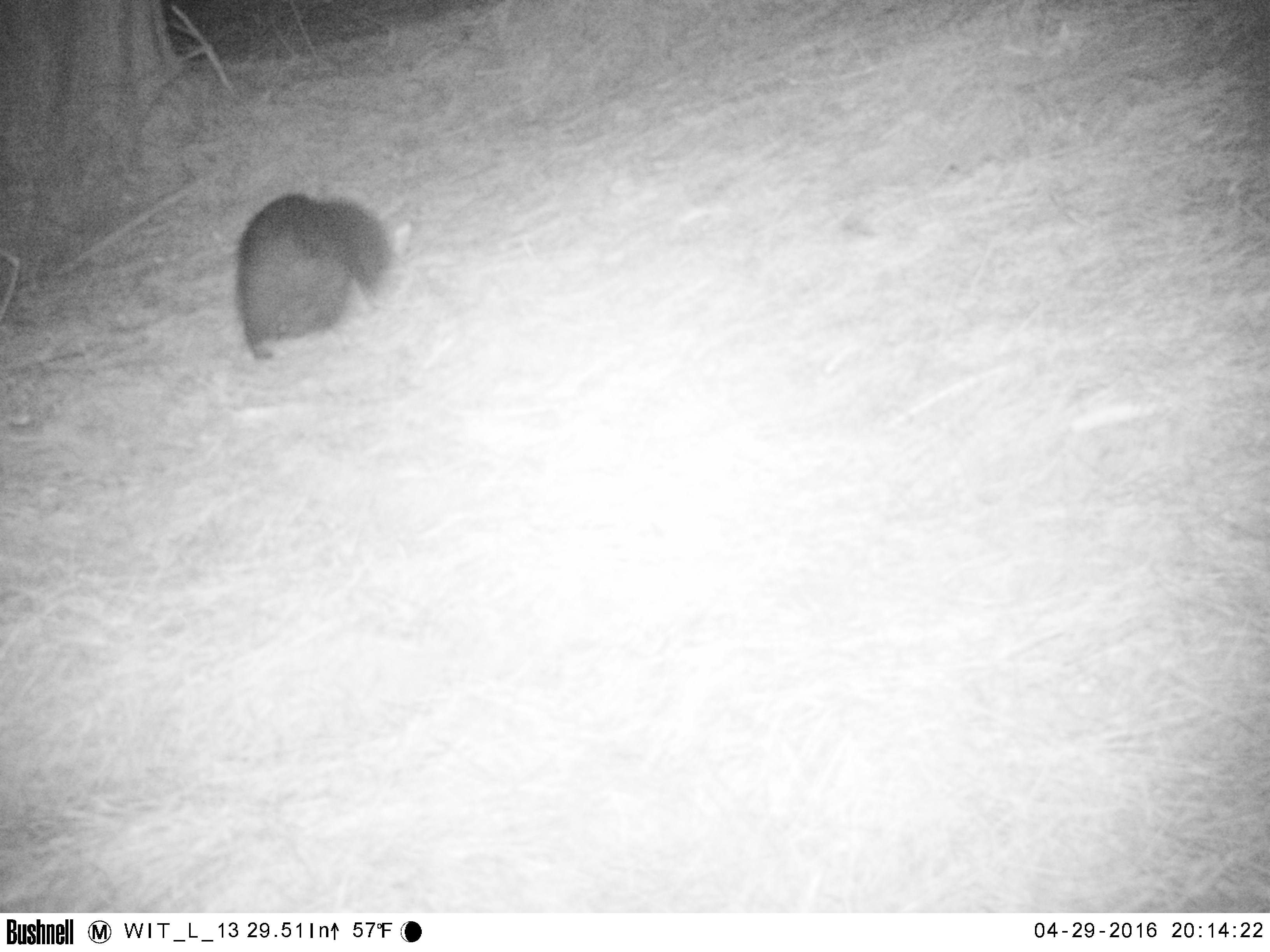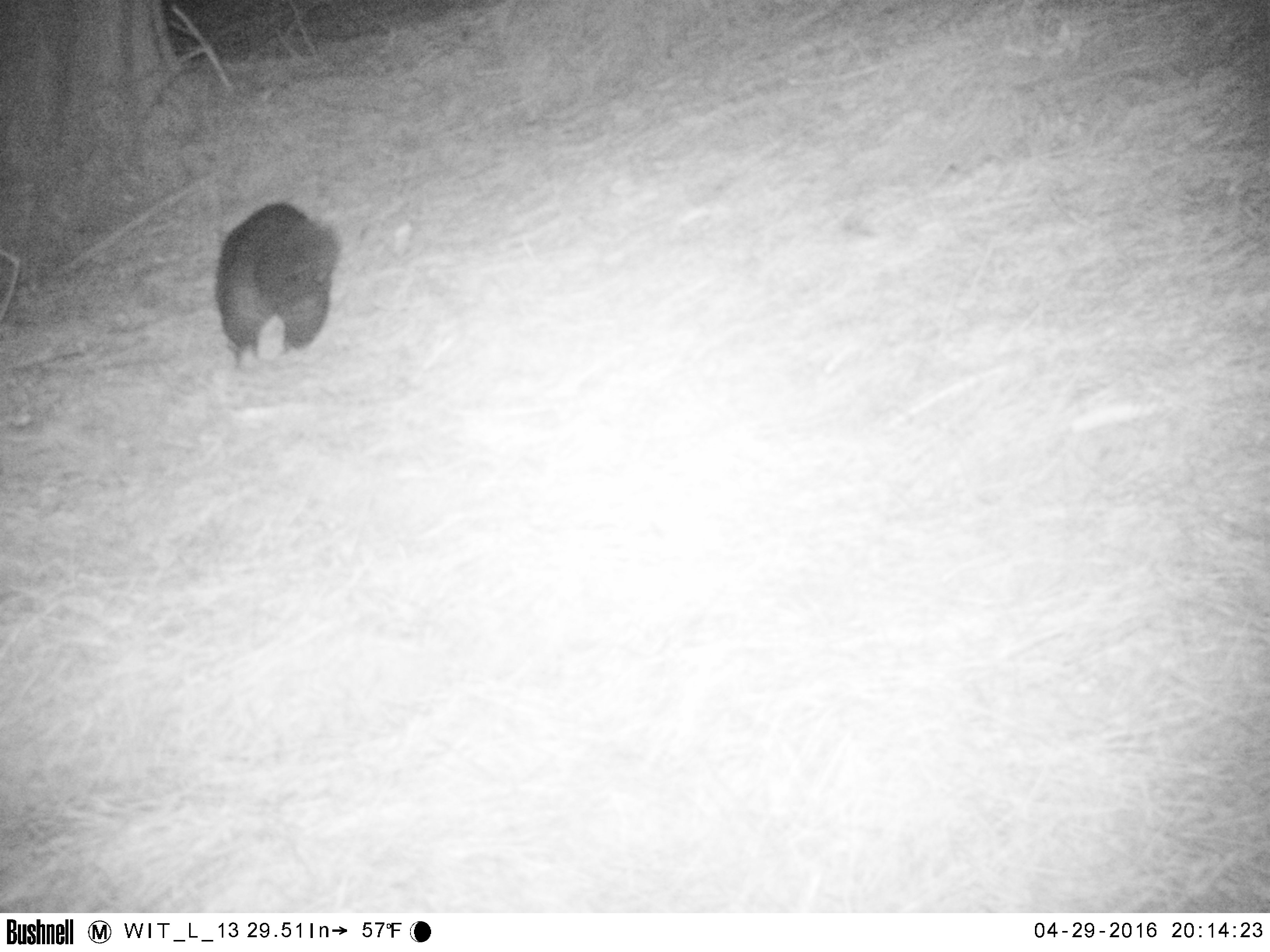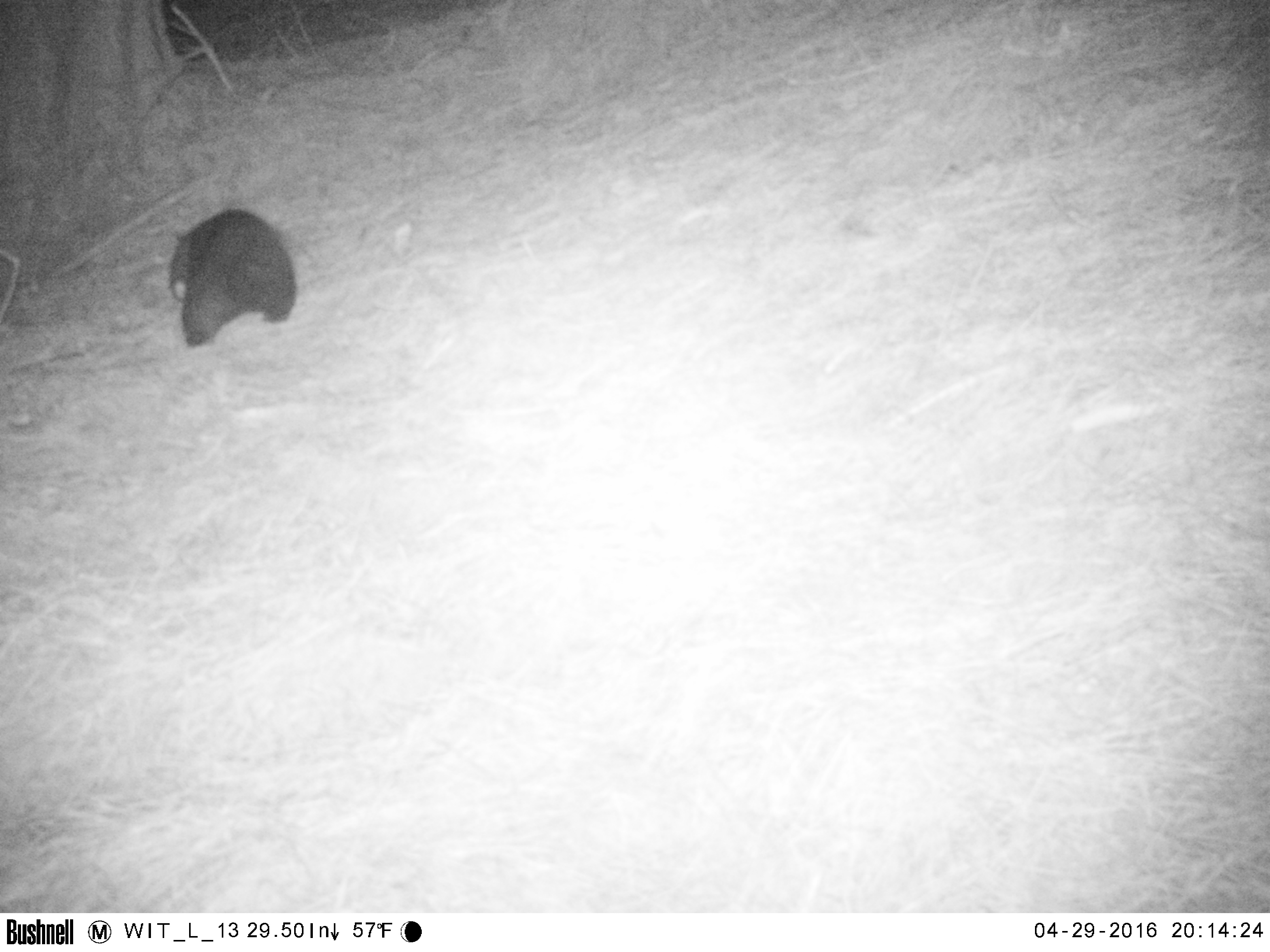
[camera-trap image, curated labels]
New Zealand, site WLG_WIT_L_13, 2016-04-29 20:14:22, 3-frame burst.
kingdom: Animalia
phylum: Chordata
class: Mammalia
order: Diprotodontia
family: Phalangeridae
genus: Trichosurus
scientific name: Trichosurus vulpecula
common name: common brushtail possum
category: possum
Possum (common brushtail possum) (Trichosurus vulpecula).